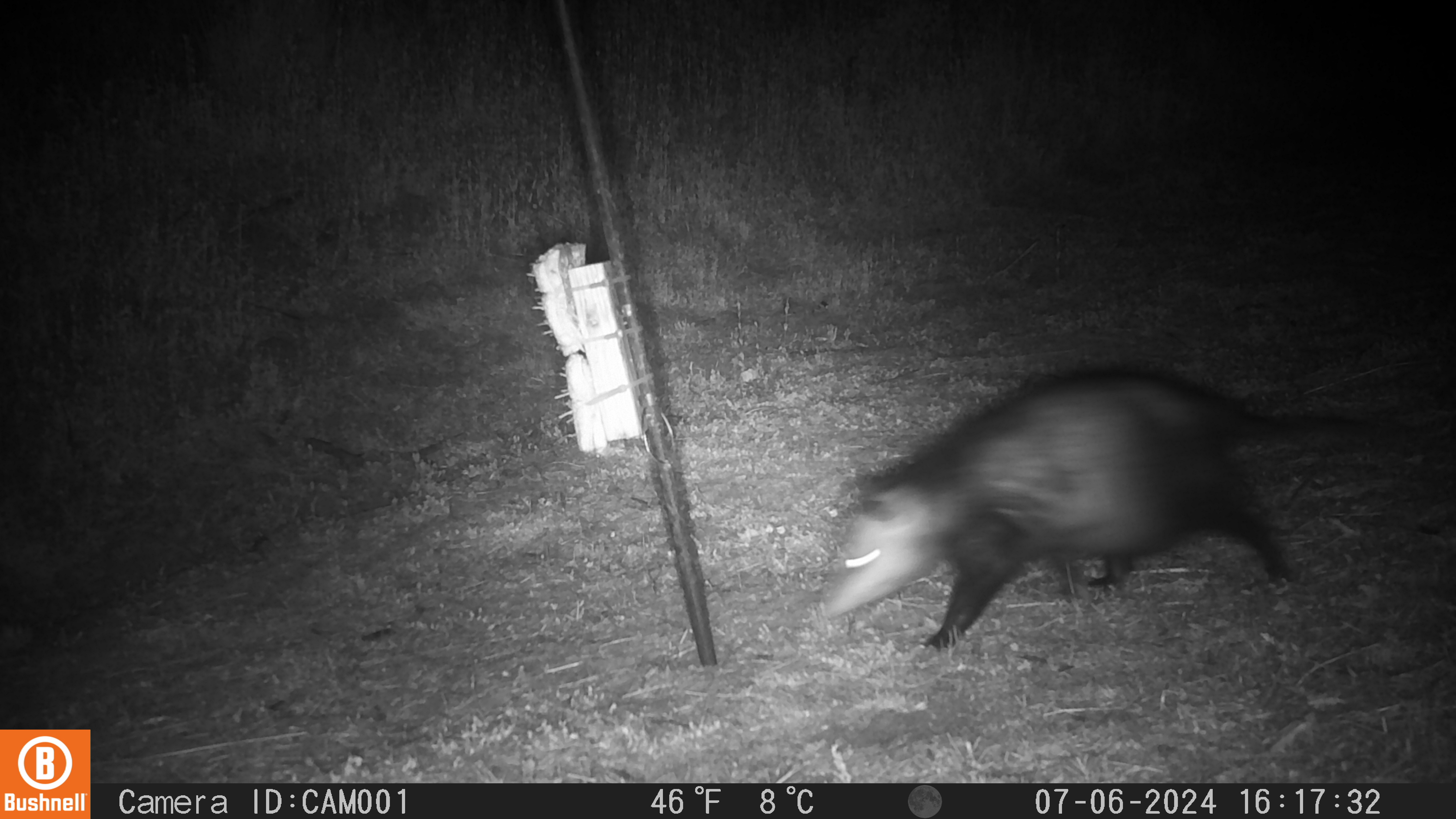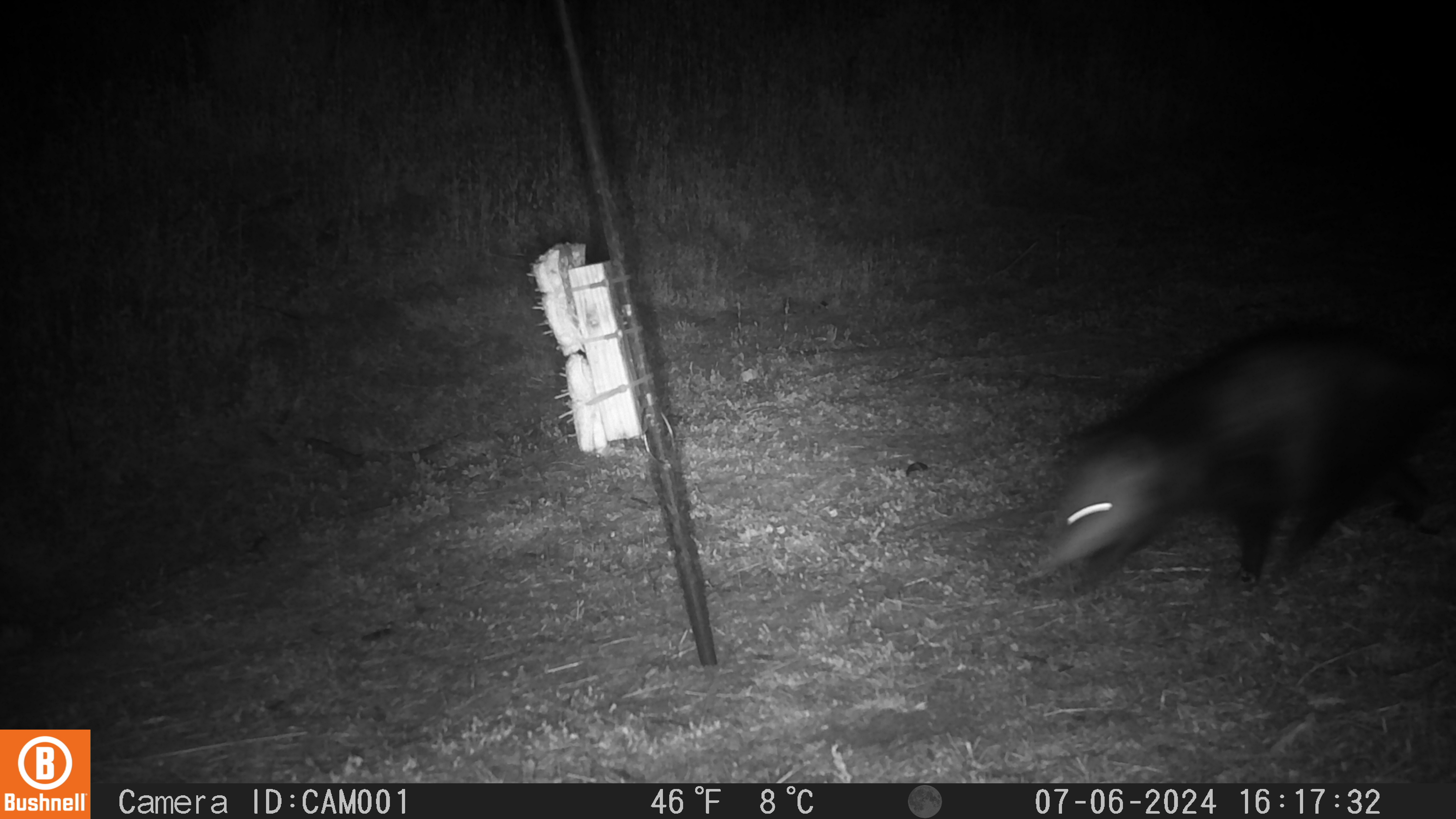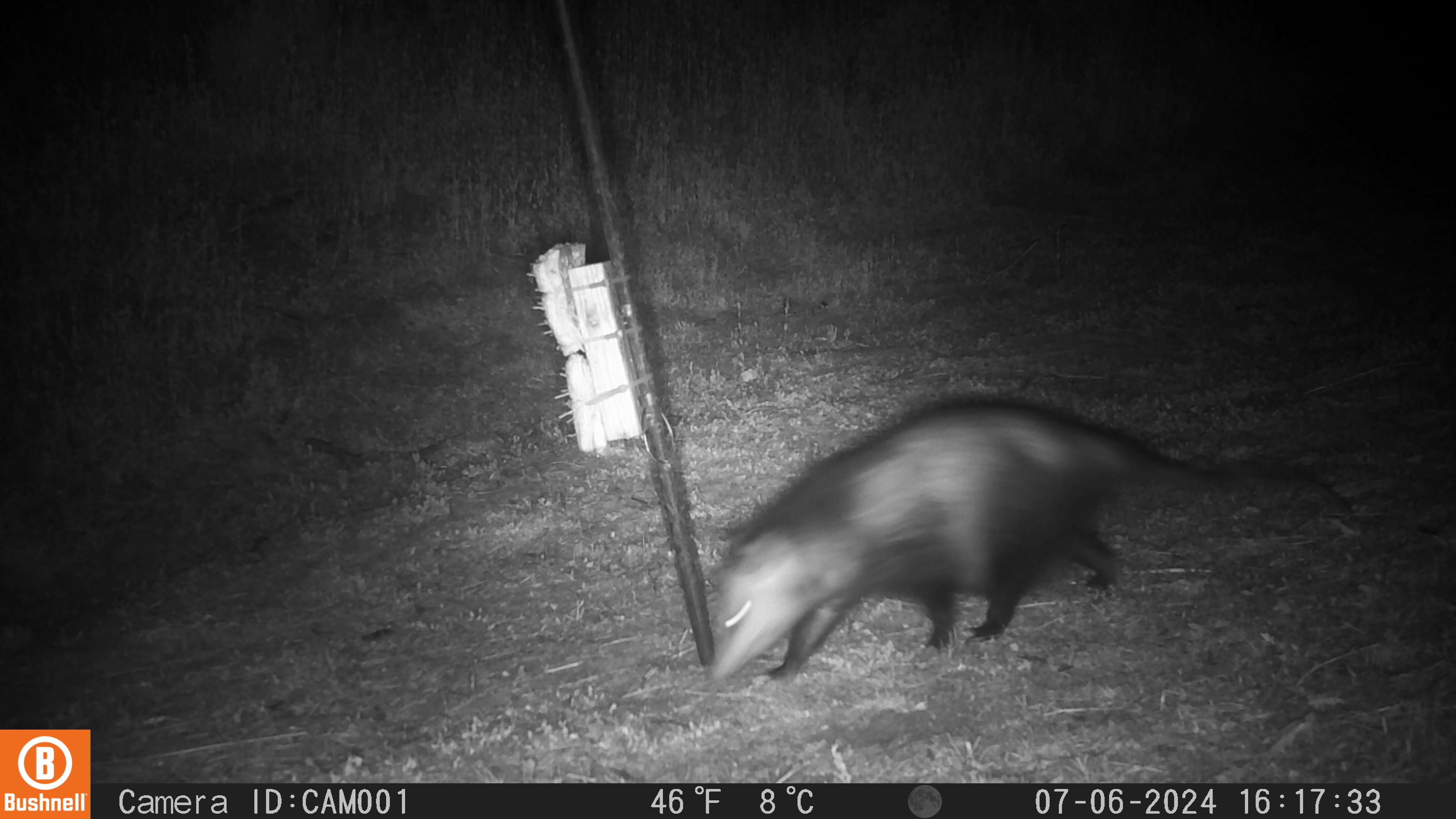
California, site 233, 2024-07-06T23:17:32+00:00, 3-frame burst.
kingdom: Animalia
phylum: Chordata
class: Mammalia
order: Didelphimorphia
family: Didelphidae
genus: Didelphis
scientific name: Didelphis virginiana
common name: virginia opossum